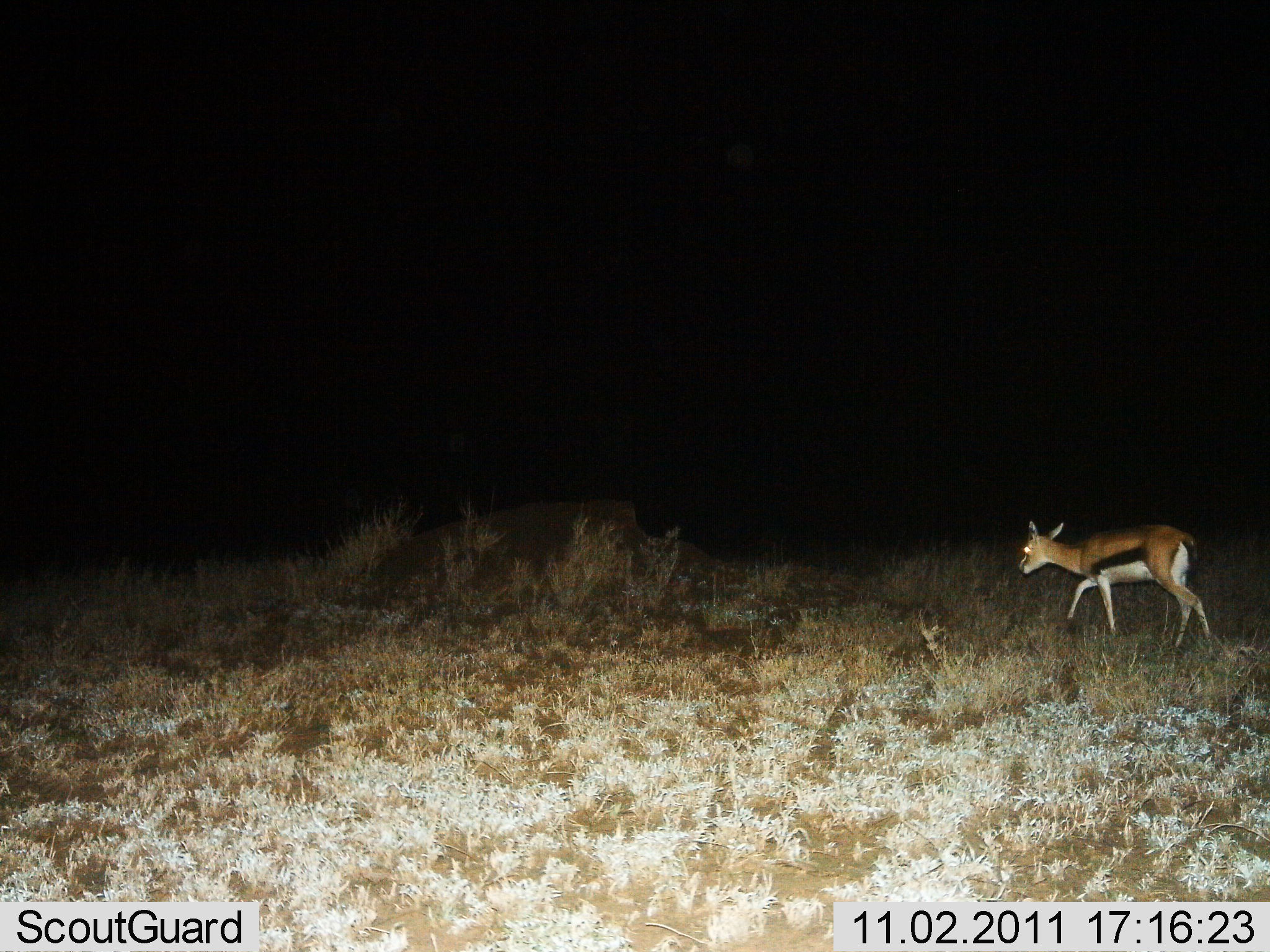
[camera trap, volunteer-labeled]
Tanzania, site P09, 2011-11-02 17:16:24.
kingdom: Animalia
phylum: Chordata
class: Mammalia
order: Artiodactyla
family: Bovidae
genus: Eudorcas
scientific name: Eudorcas thomsonii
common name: thomson's gazelle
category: gazellethomsons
Gazellethomsons (thomson's gazelle) (Eudorcas thomsonii), count 1. Behavior (volunteer vote fractions): standing 7%, resting 0%, moving 93%, interacting 0%. Young present (vote fraction): 14%. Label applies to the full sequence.